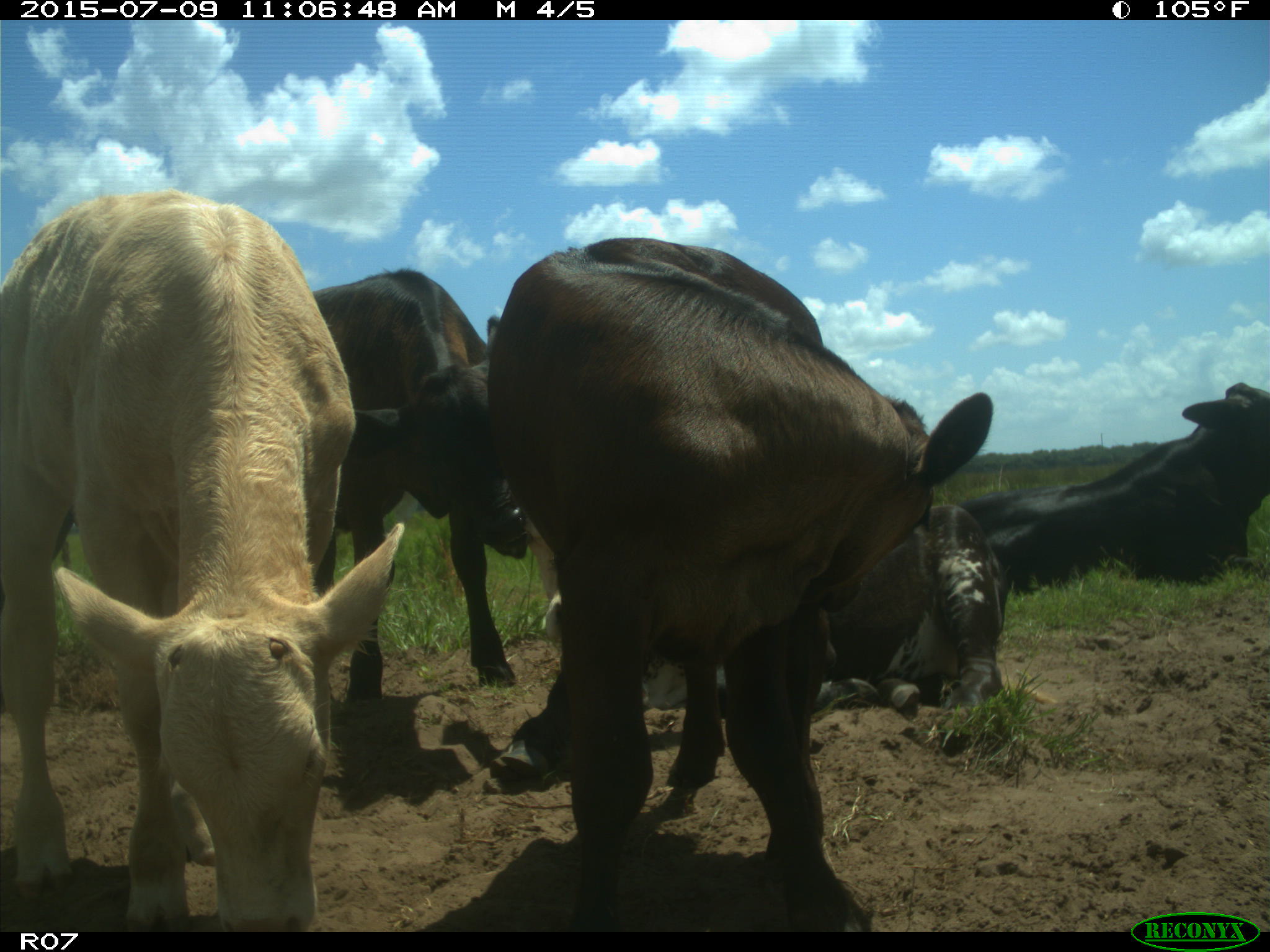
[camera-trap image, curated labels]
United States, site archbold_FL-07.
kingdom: Animalia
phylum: Chordata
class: Mammalia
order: Artiodactyla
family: Bovidae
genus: Bos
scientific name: Bos taurus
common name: domestic cow